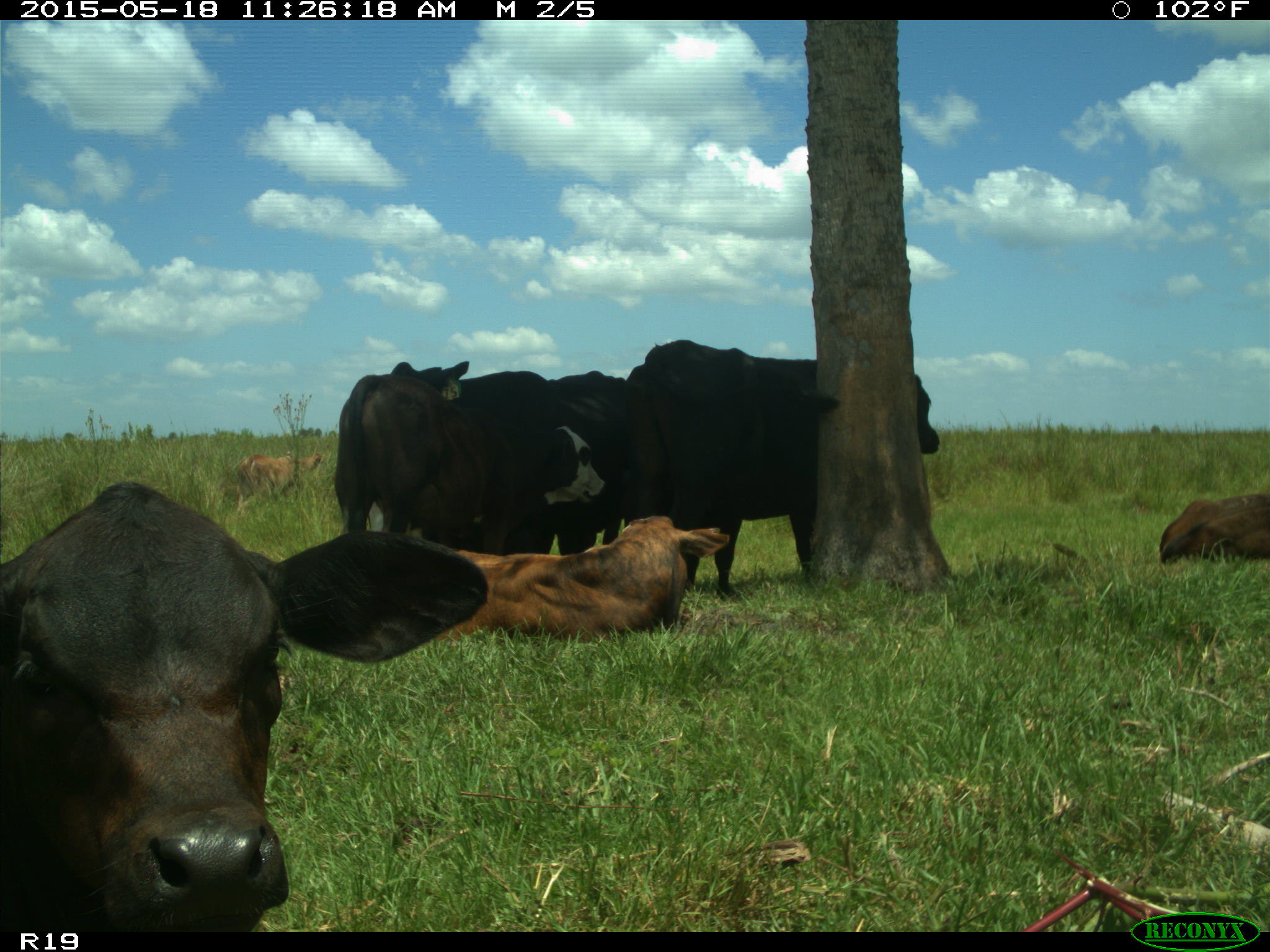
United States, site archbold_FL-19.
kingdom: Animalia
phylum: Chordata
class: Mammalia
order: Artiodactyla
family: Bovidae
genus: Bos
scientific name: Bos taurus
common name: domestic cow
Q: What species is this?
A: Bos taurus (domestic cow).